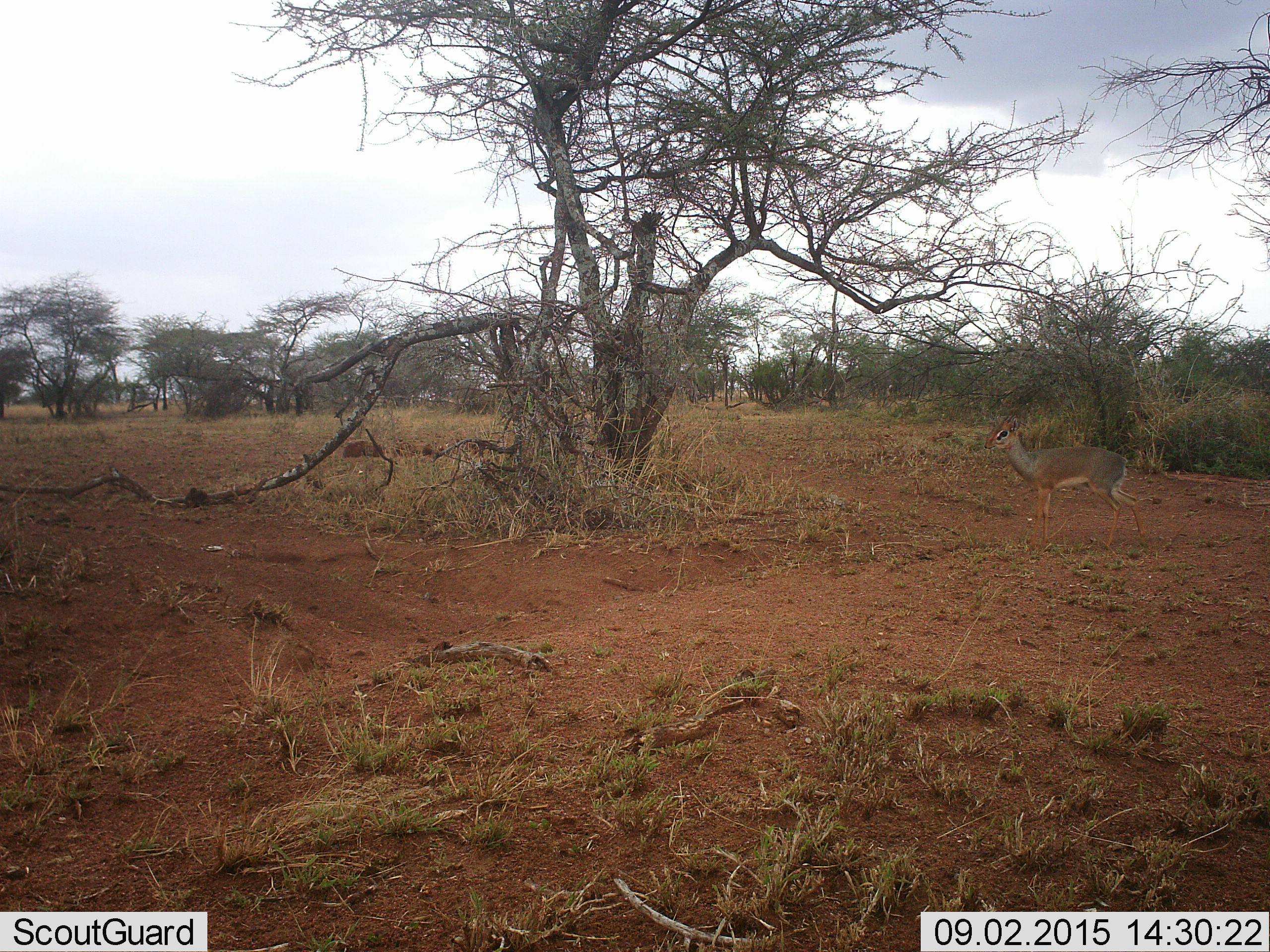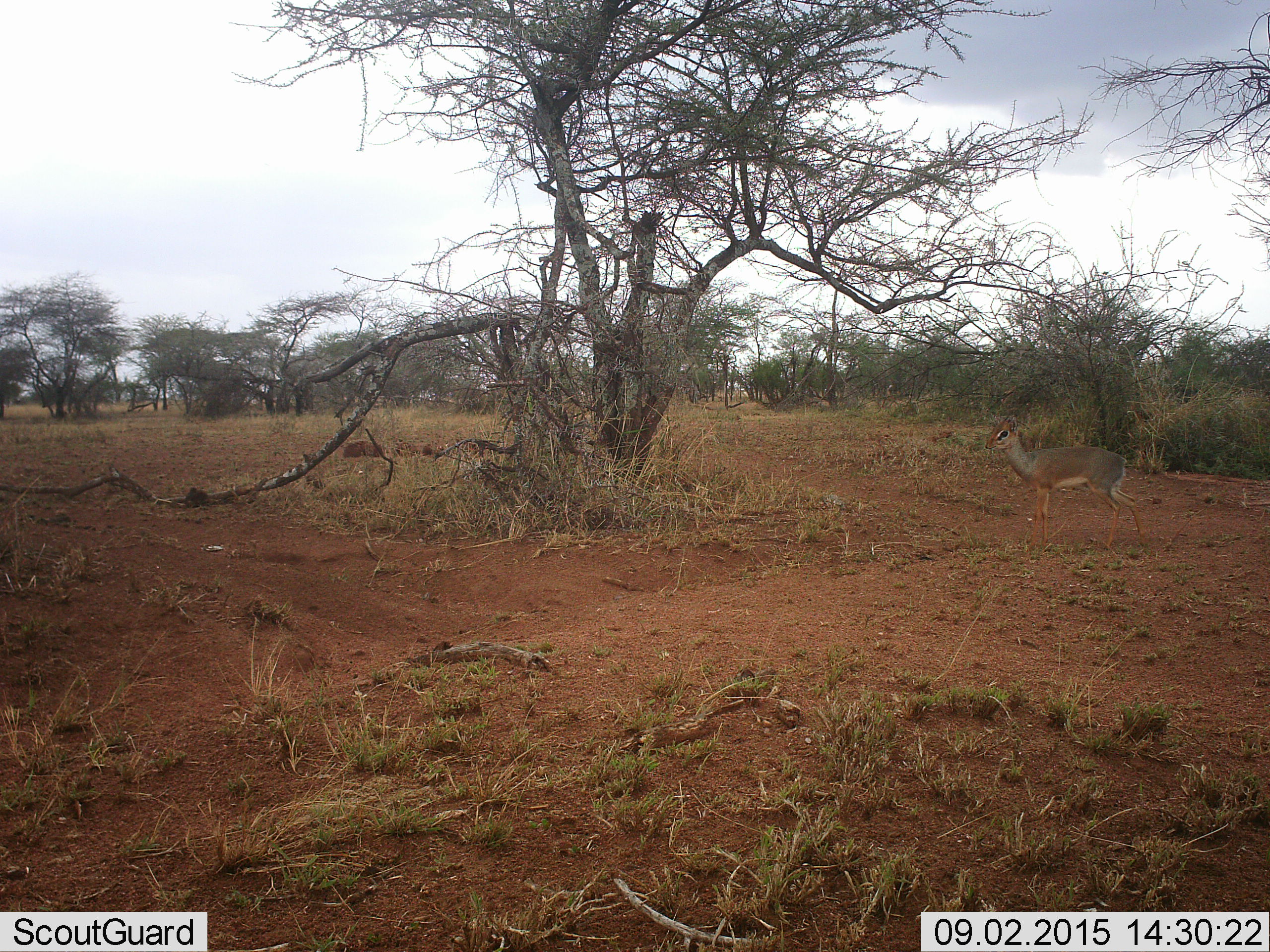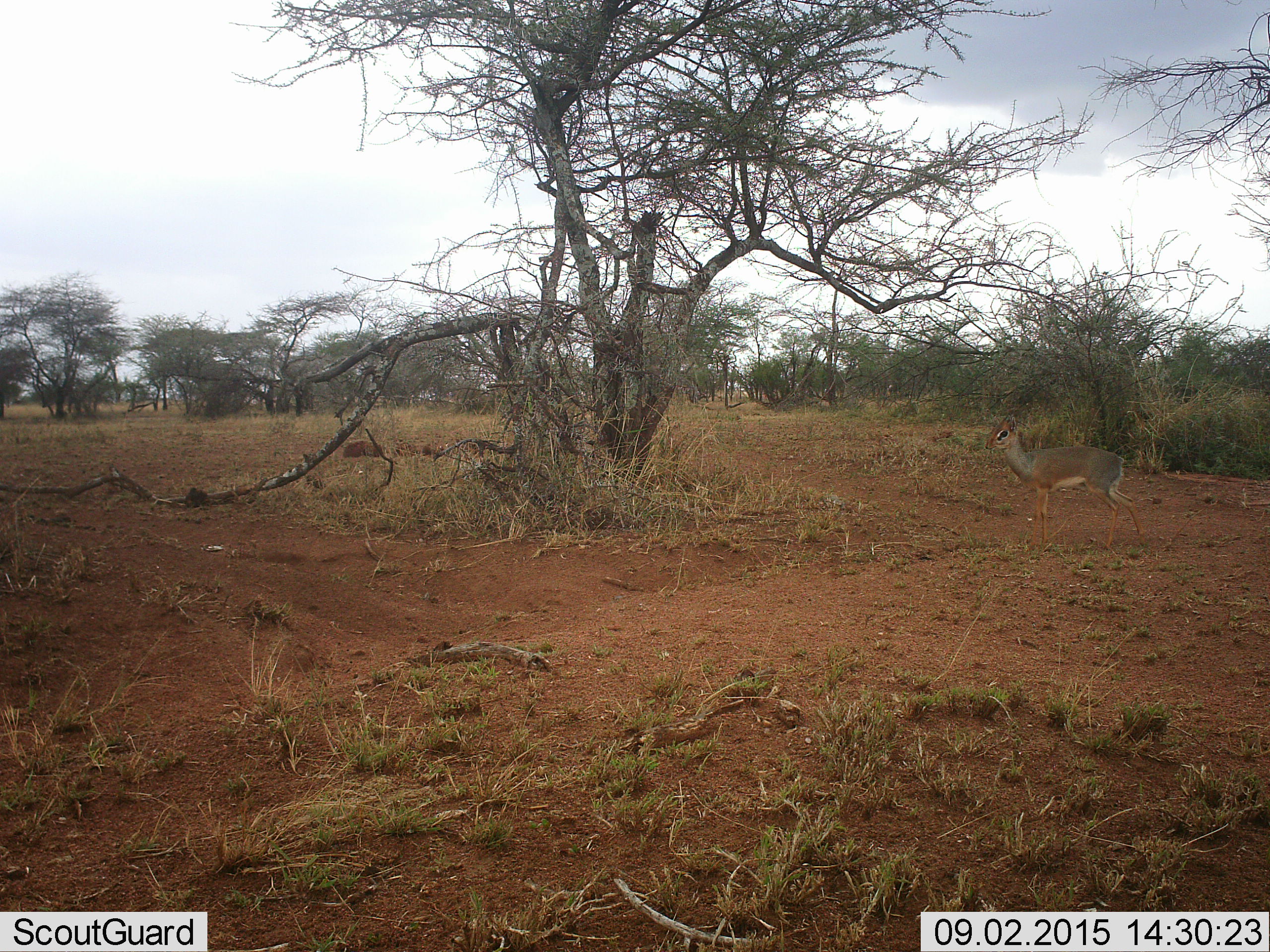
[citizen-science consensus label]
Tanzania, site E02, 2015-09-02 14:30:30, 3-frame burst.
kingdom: Animalia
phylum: Chordata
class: Mammalia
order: Artiodactyla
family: Bovidae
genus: Madoqua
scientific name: Madoqua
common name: dikdik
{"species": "dikdik (Madoqua)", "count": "1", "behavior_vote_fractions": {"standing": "71%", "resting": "7%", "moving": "29%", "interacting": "0%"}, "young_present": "7%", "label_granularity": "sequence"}